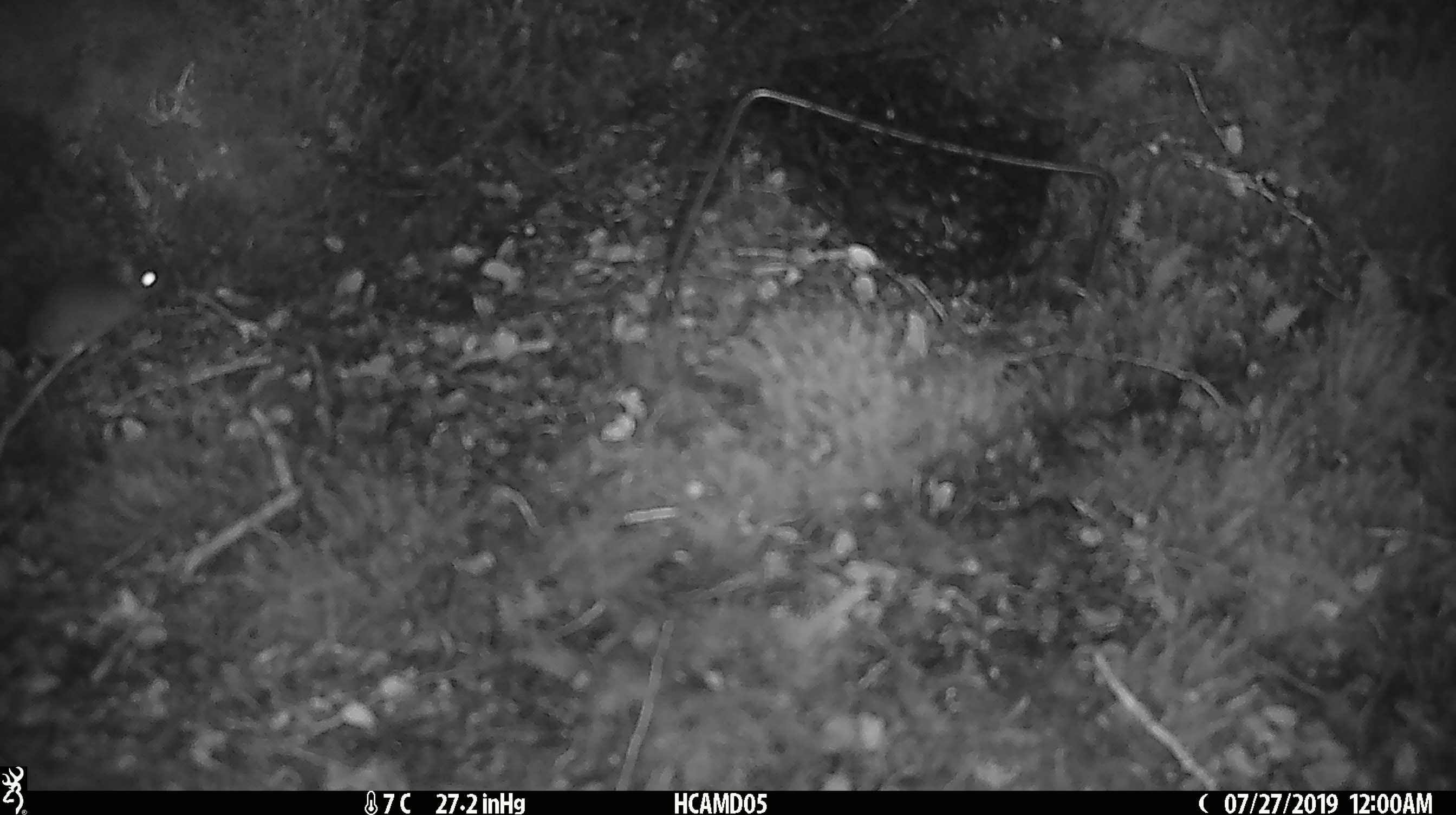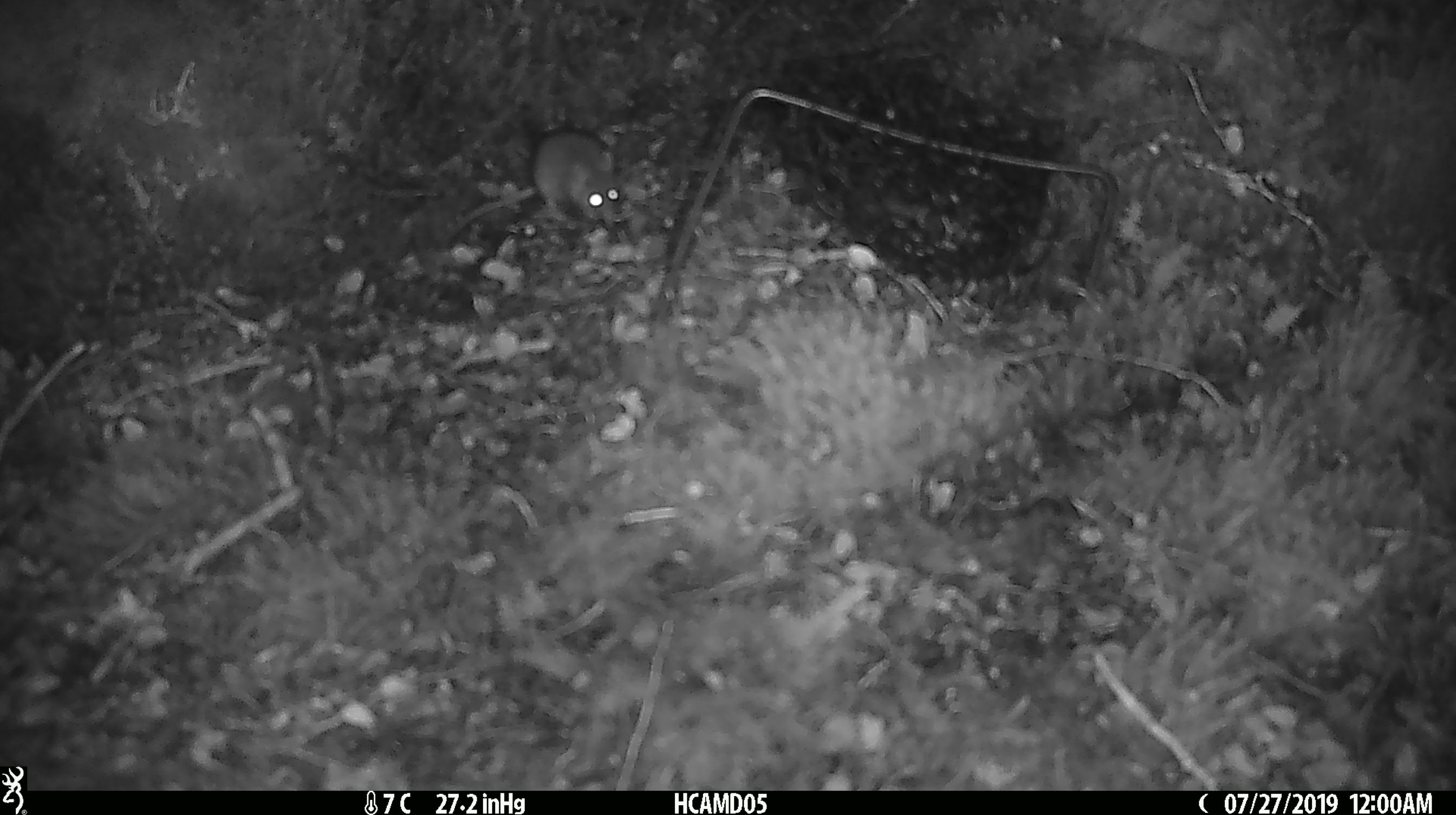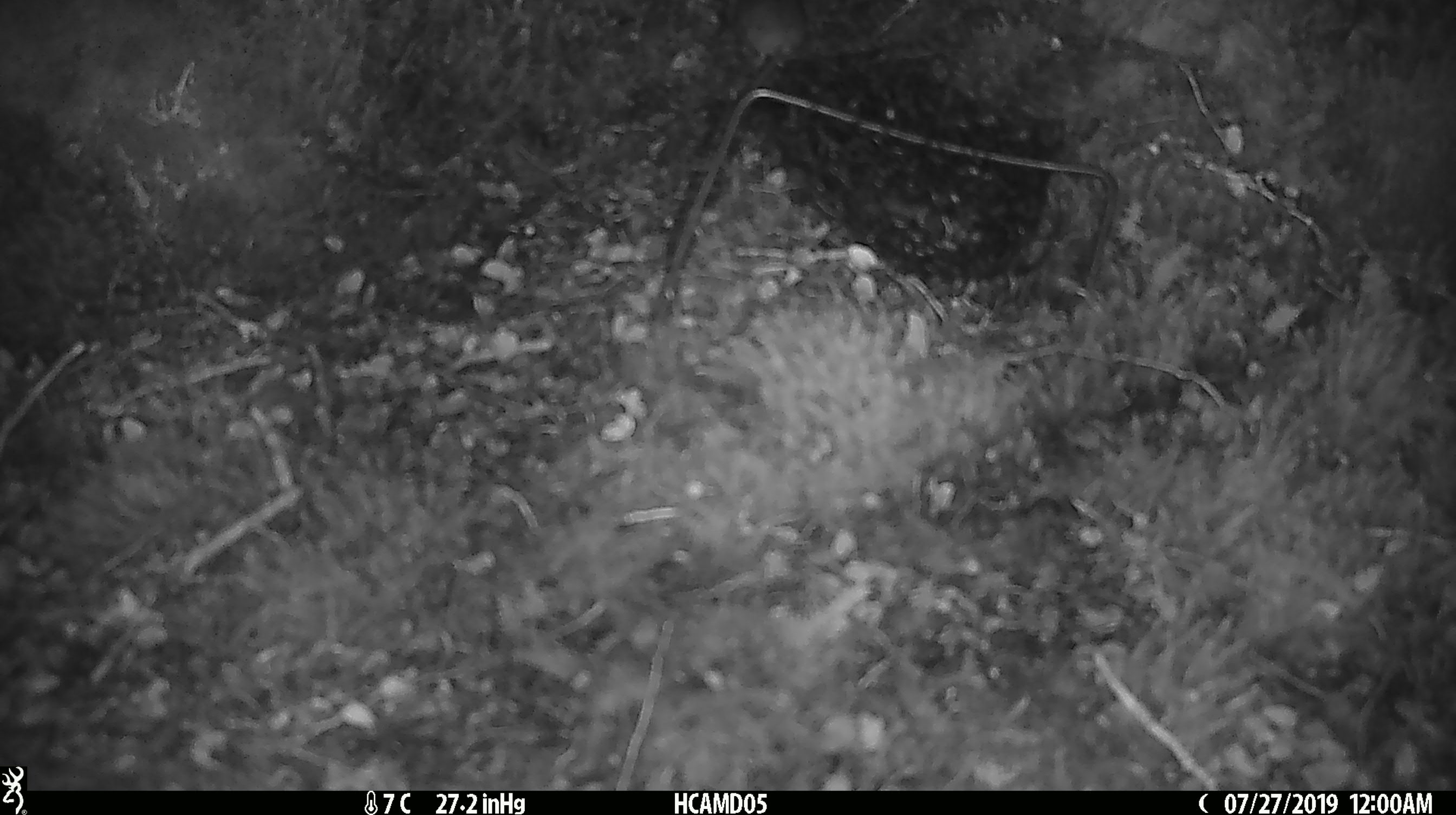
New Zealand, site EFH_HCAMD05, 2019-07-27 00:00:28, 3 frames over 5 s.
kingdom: Animalia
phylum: Chordata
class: Mammalia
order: Rodentia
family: Muridae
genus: Mus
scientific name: Mus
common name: mouse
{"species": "mouse (Mus)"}